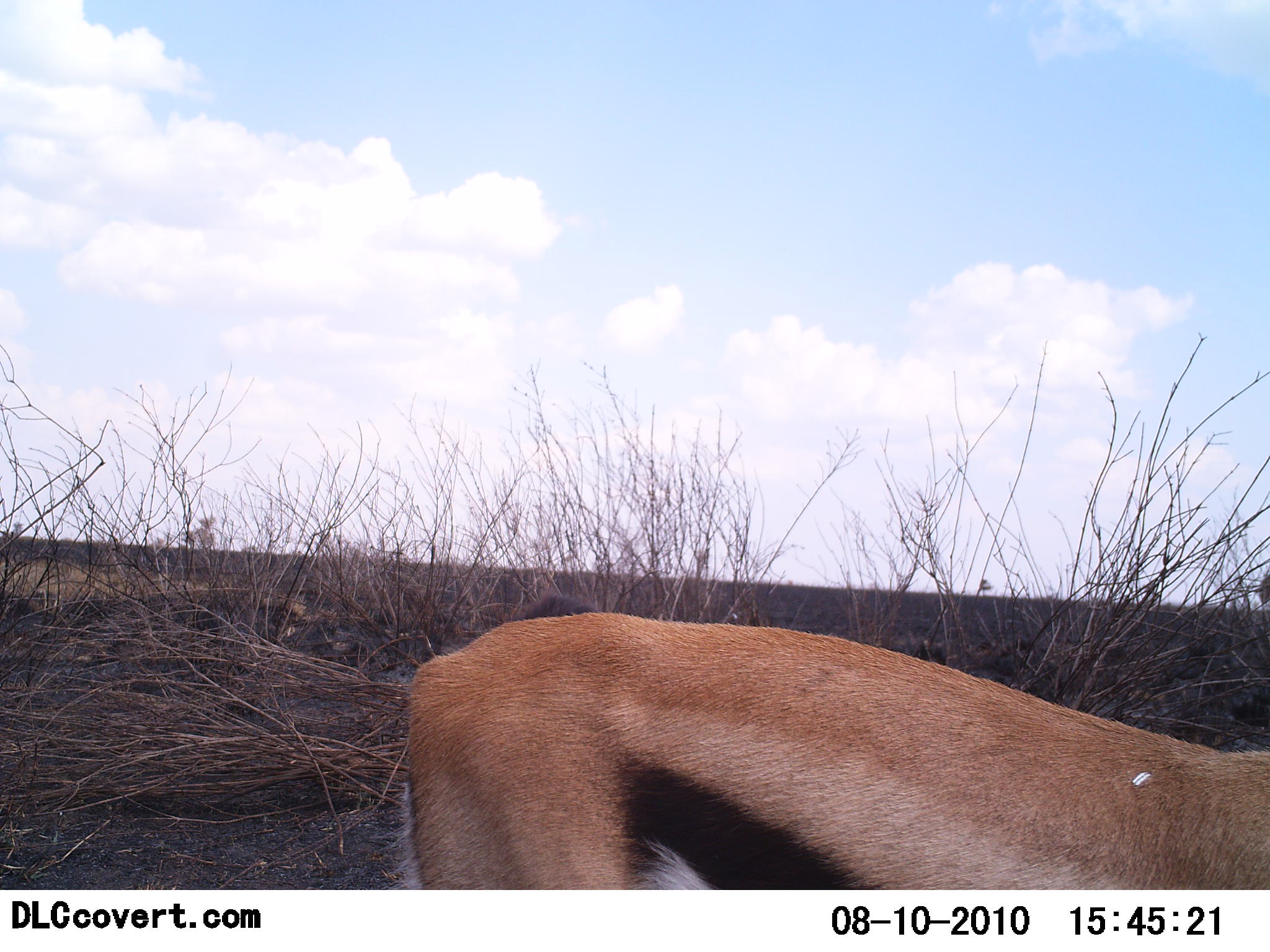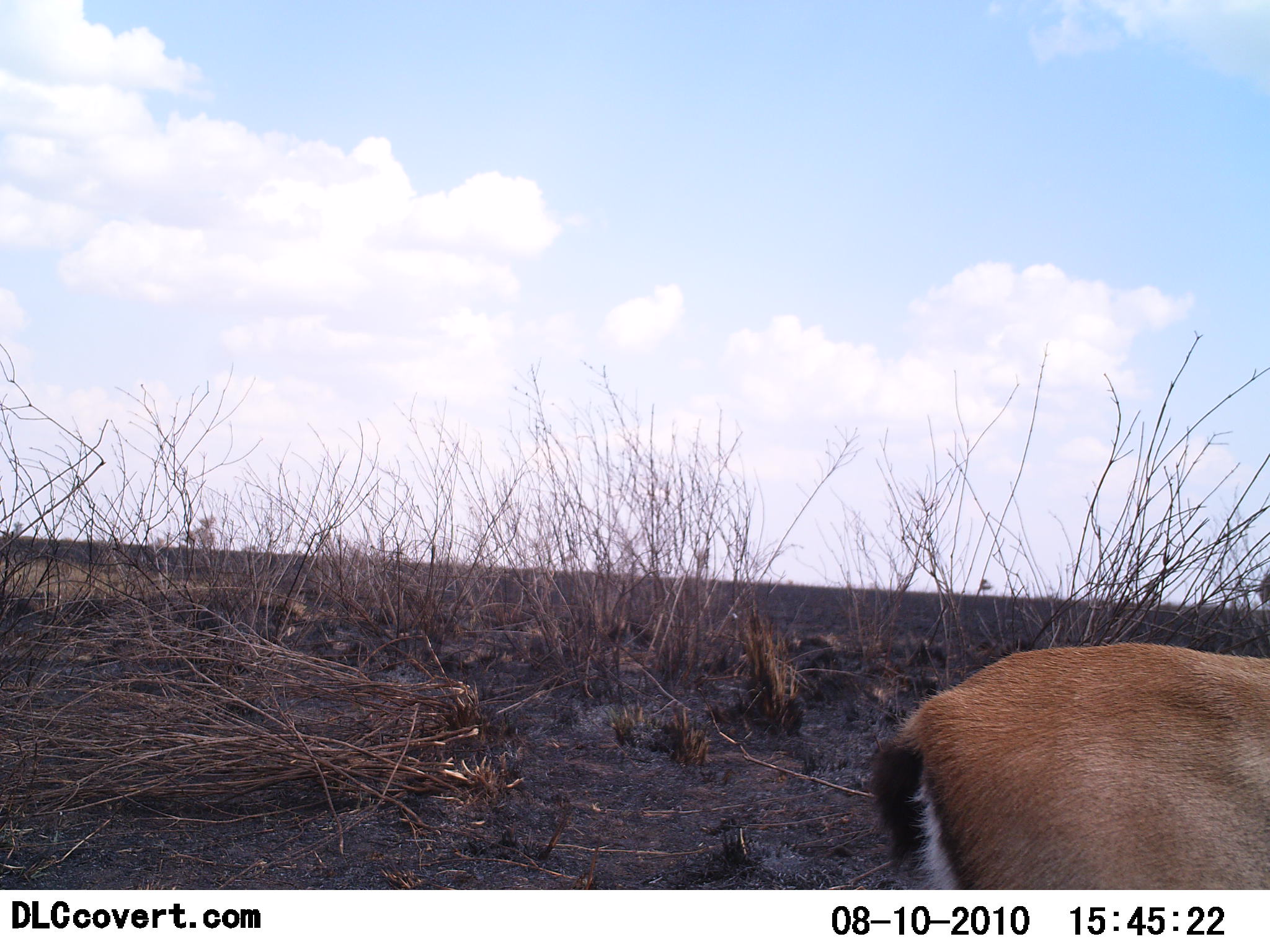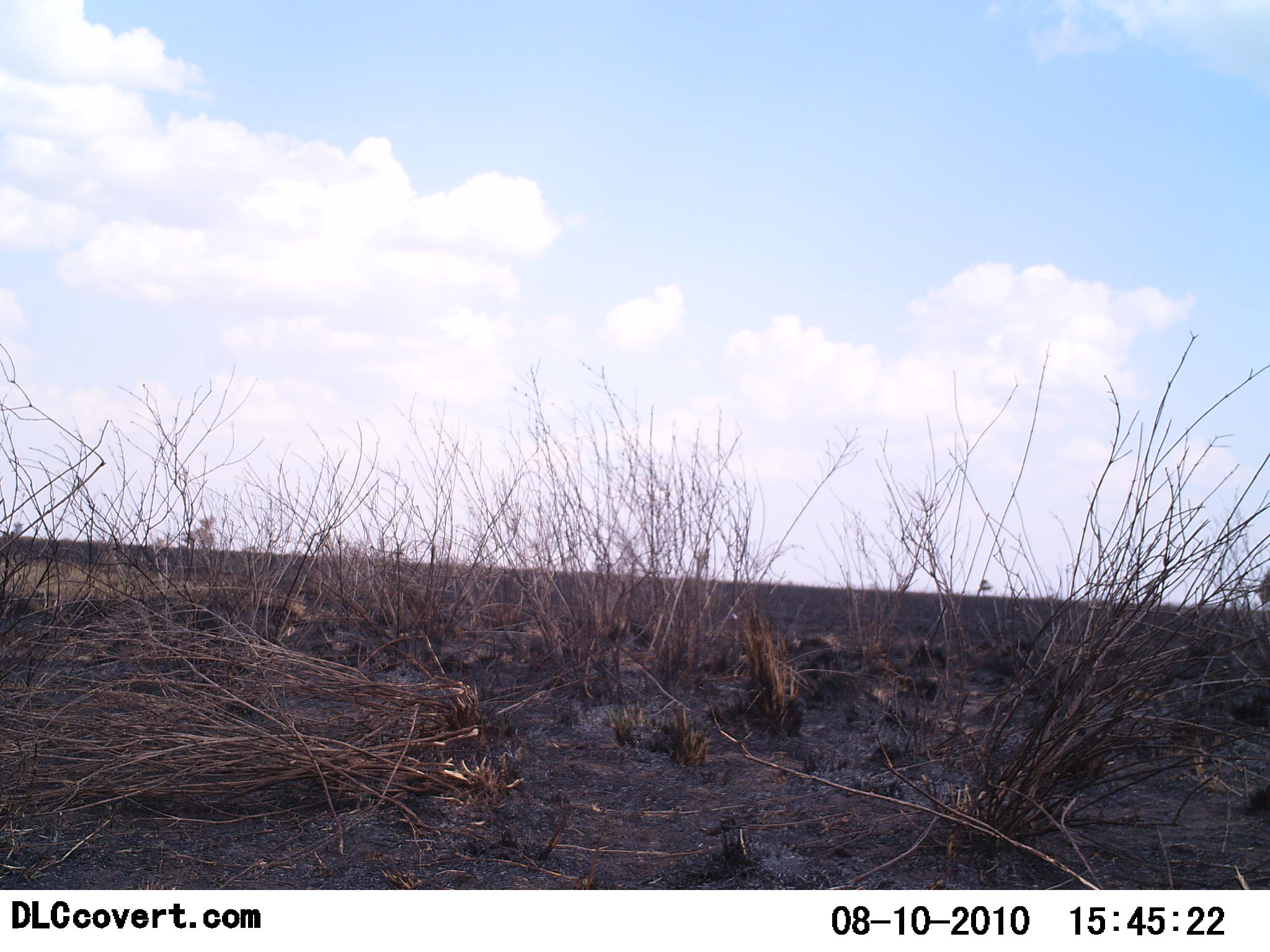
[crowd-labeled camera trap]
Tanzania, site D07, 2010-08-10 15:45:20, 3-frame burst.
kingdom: Animalia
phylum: Chordata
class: Mammalia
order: Artiodactyla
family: Bovidae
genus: Eudorcas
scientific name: Eudorcas thomsonii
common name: thomson's gazelle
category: gazellethomsons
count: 1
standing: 14%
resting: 7%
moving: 79%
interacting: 0%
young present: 0%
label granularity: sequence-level